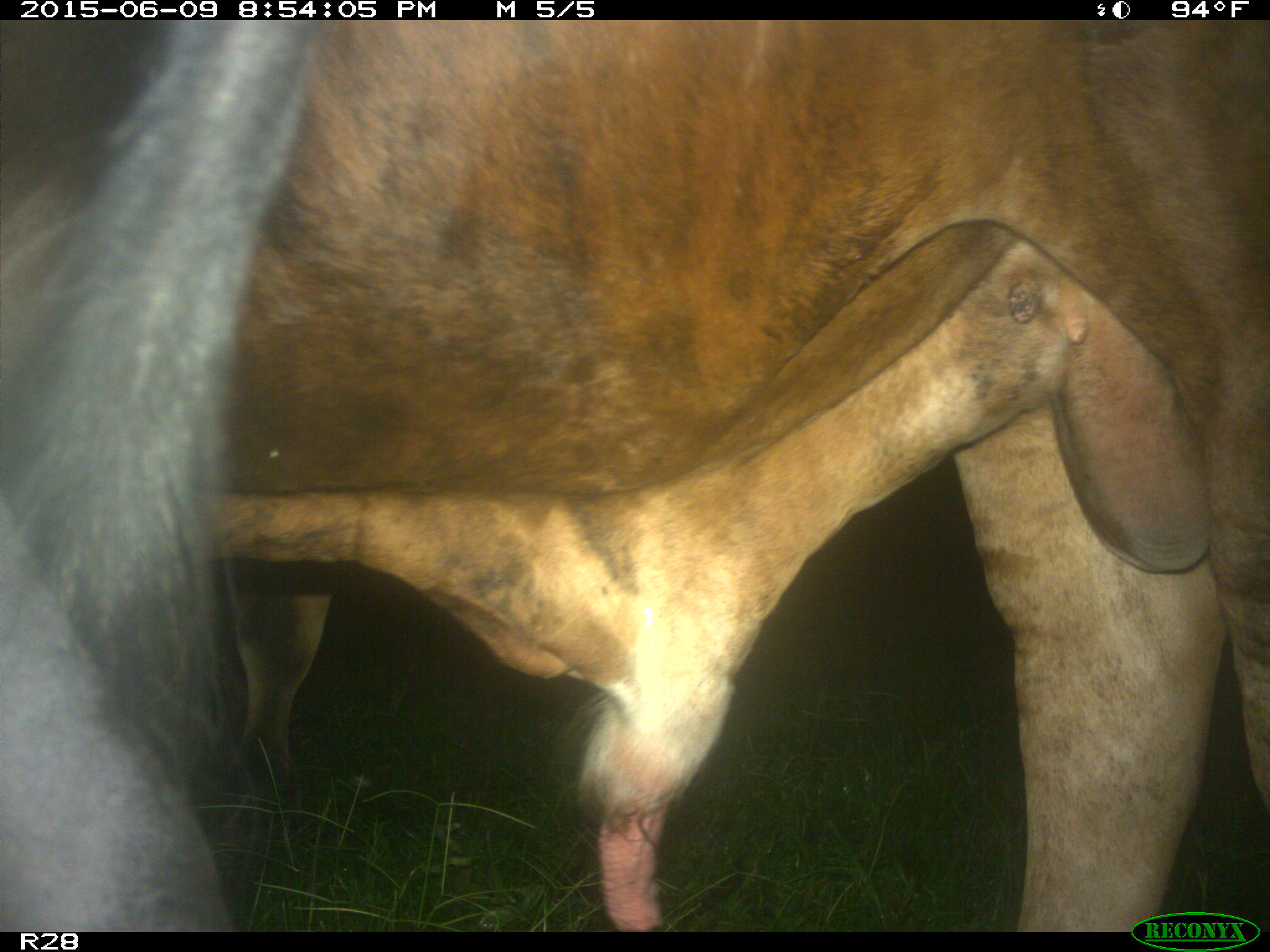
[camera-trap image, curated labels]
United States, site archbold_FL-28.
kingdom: Animalia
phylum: Chordata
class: Mammalia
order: Artiodactyla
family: Bovidae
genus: Bos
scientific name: Bos taurus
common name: domestic cow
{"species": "Bos taurus (domestic cow)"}